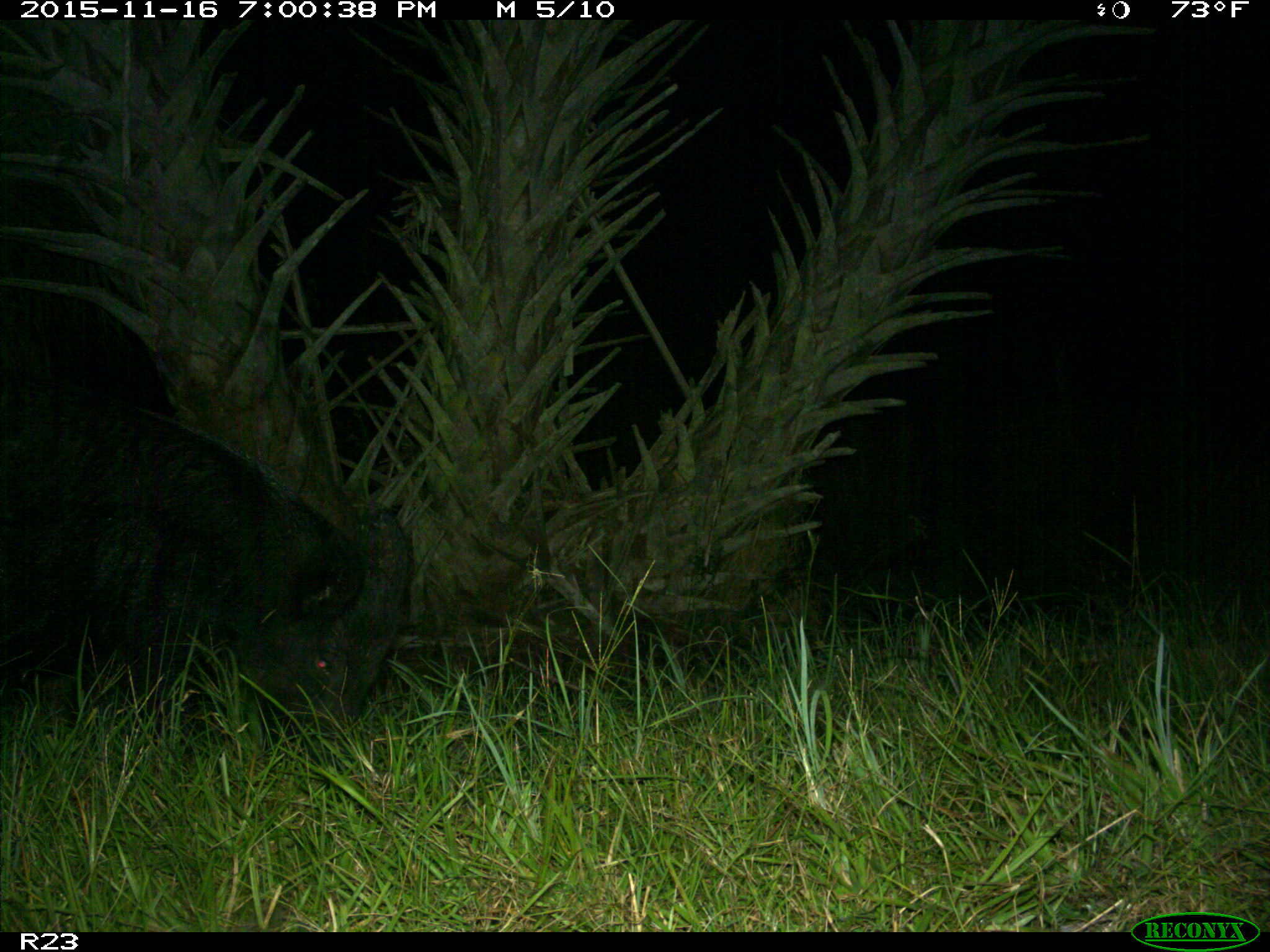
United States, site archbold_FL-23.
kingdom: Animalia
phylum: Chordata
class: Mammalia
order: Artiodactyla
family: Suidae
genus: Sus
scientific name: Sus scrofa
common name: wild boar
Sus scrofa (wild boar).